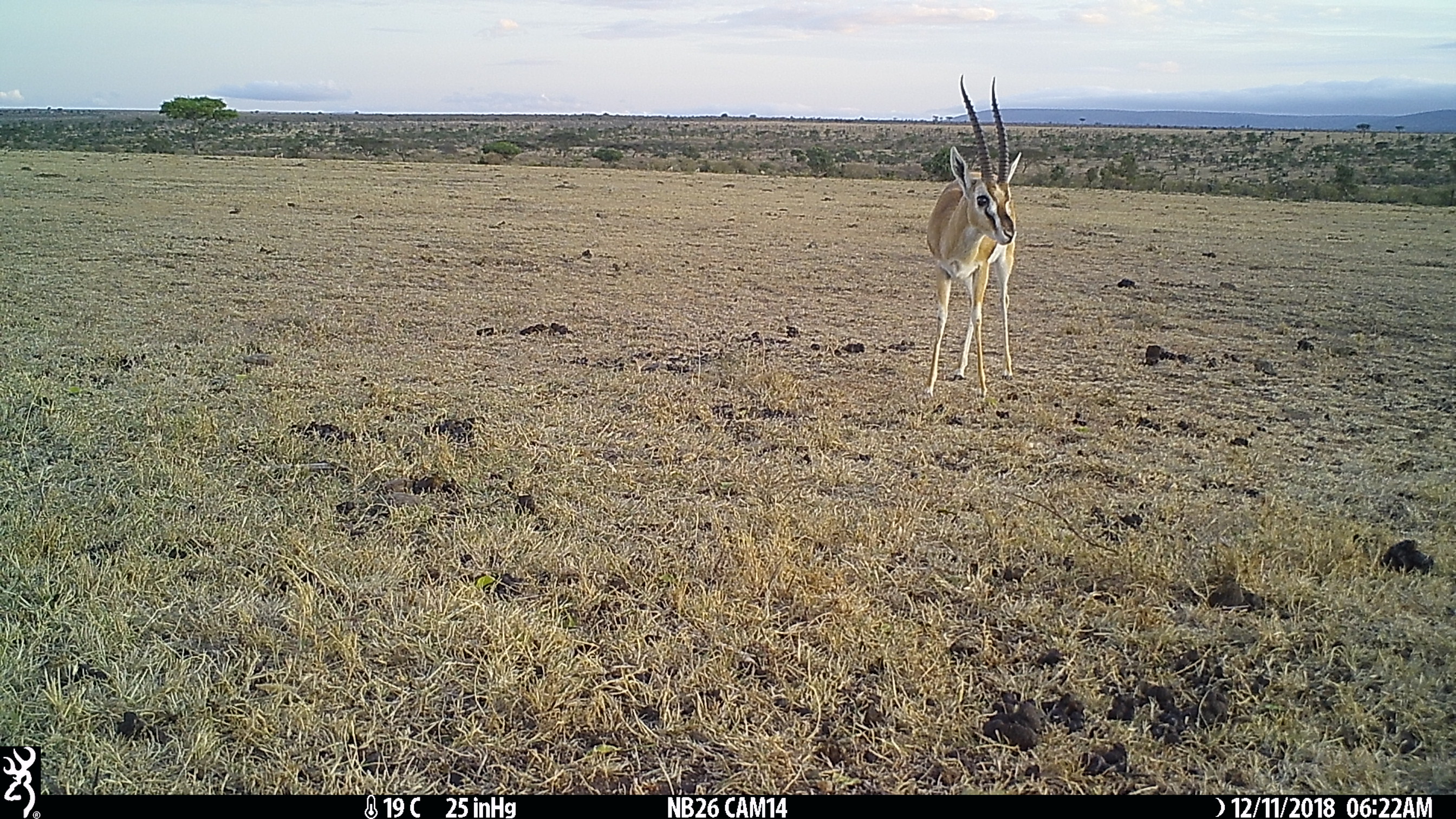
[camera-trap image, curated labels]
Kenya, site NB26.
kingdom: Animalia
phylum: Chordata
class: Mammalia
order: Artiodactyla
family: Bovidae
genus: Eudorcas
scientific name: Eudorcas thomsonii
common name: thomon's gazelle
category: gazelle thomsons